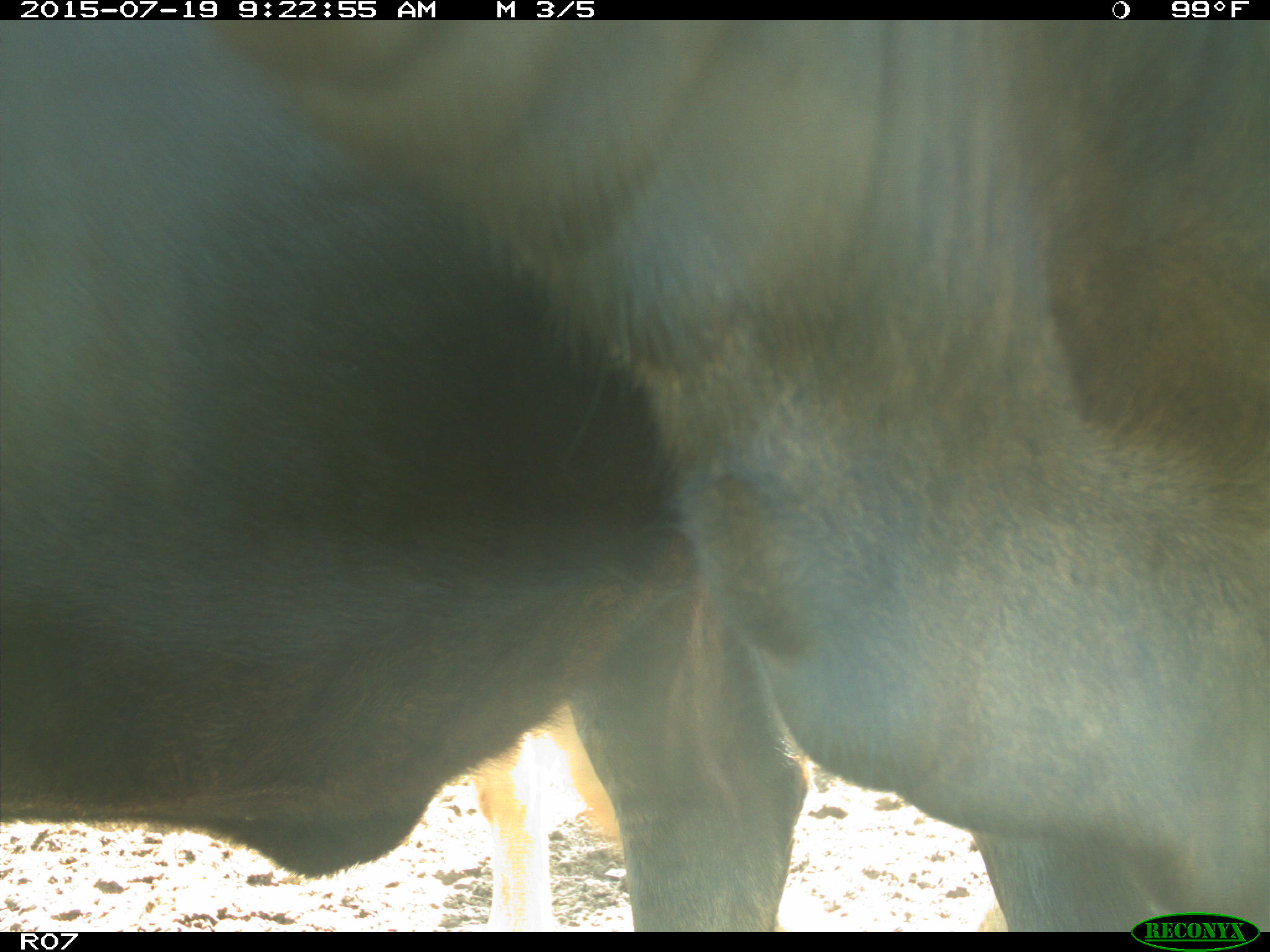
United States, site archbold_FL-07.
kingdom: Animalia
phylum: Chordata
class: Mammalia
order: Artiodactyla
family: Bovidae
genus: Bos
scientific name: Bos taurus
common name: domestic cow